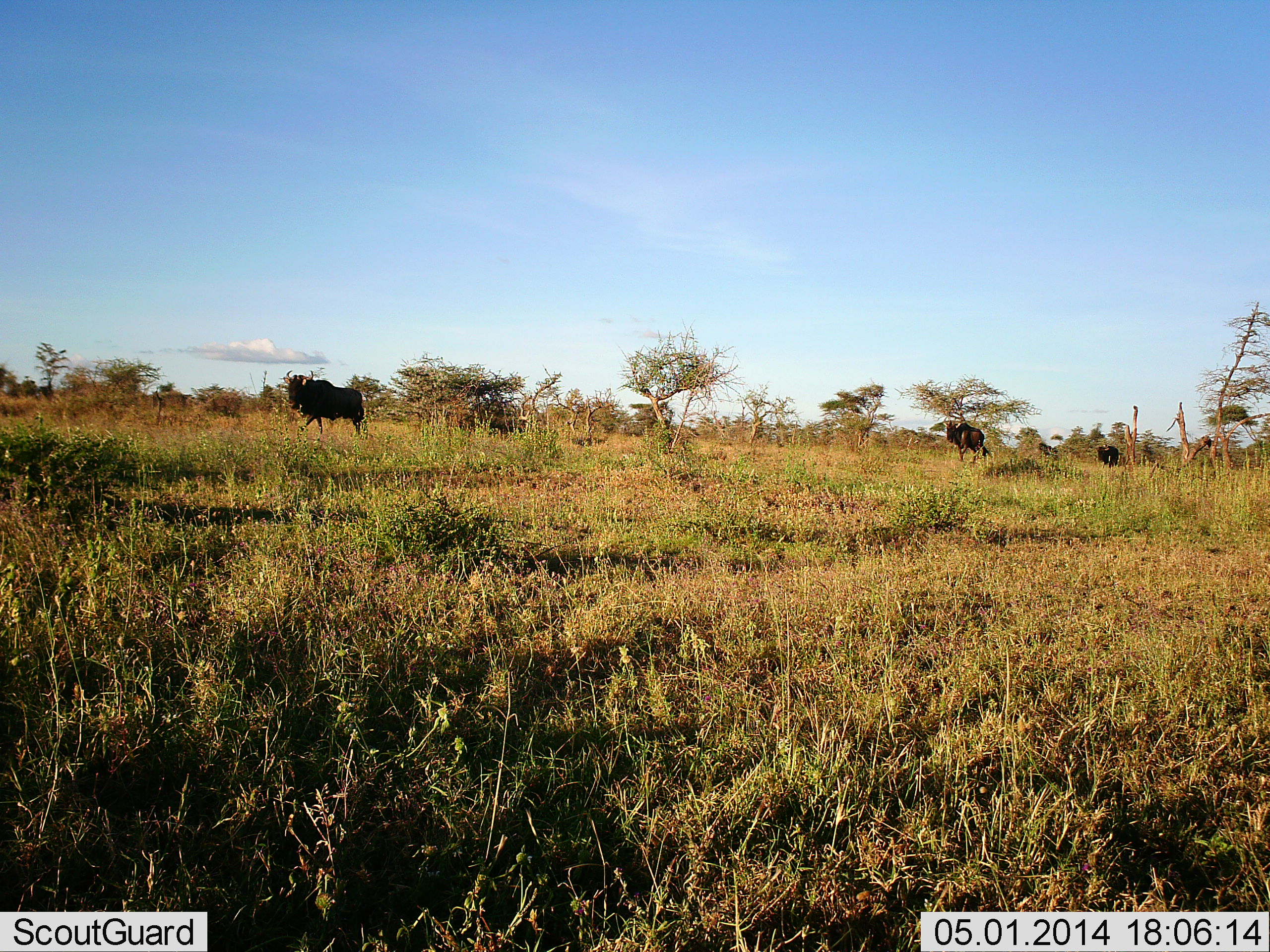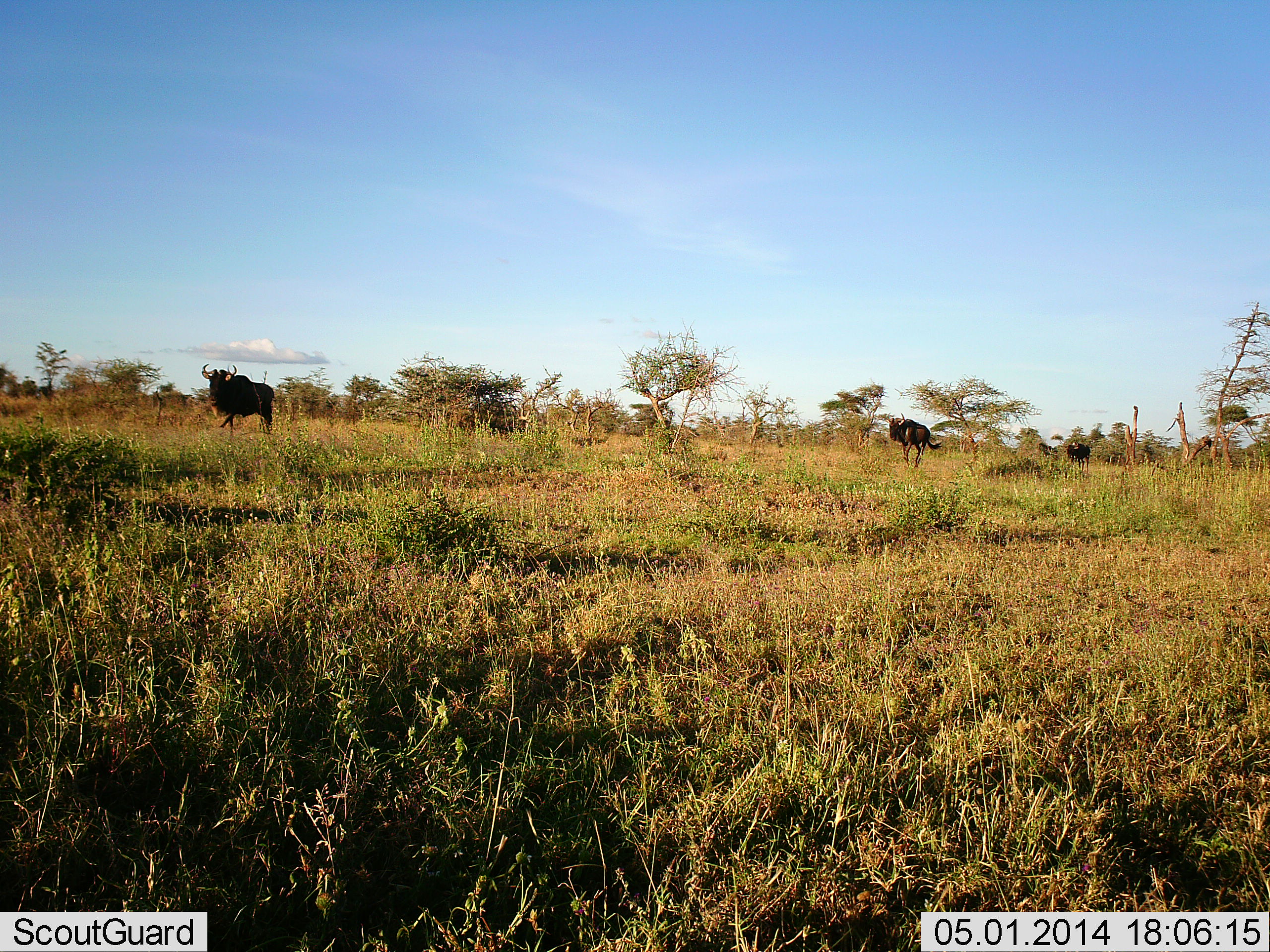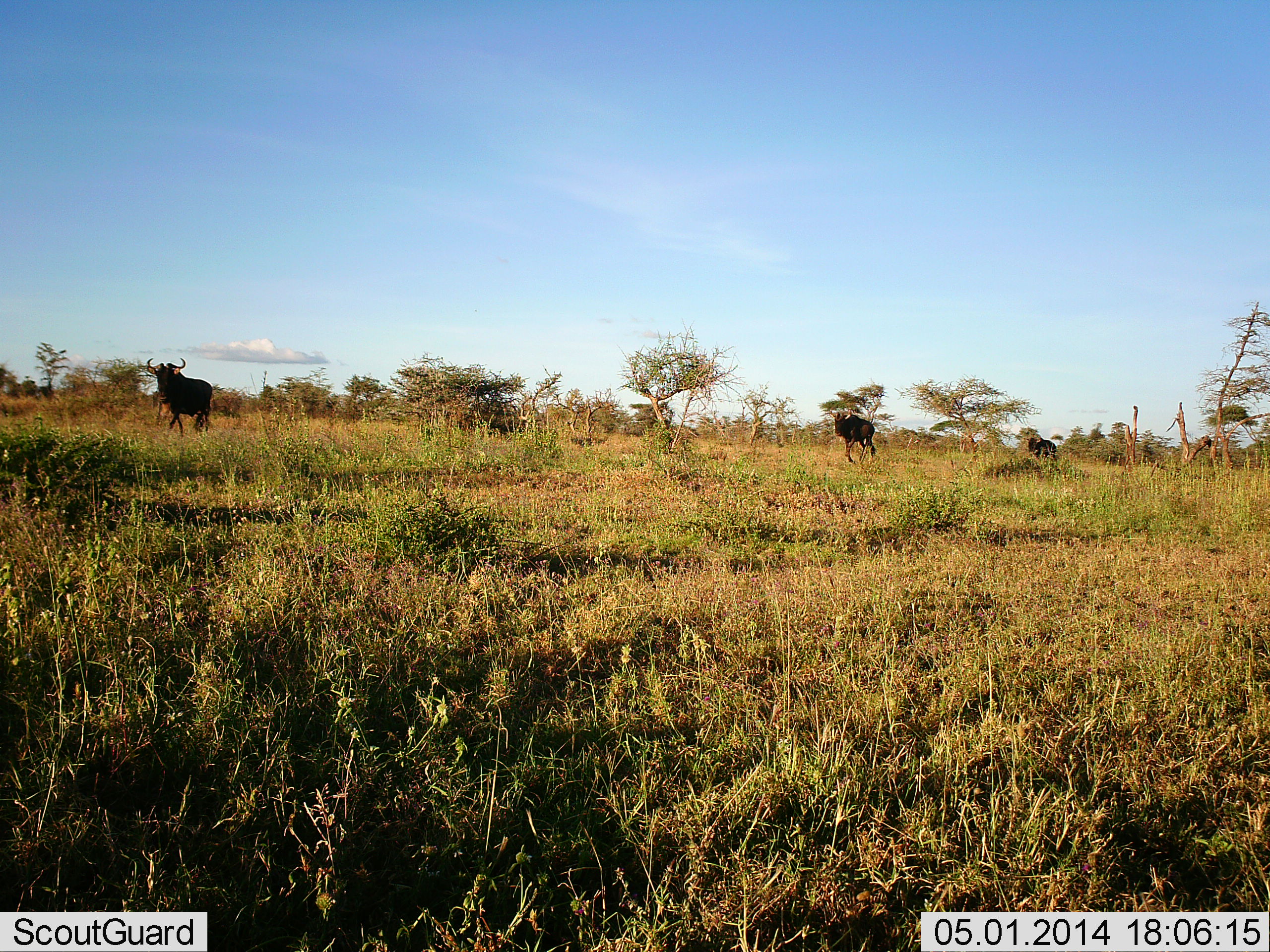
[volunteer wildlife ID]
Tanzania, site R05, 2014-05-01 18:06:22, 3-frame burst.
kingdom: Animalia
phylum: Chordata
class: Mammalia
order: Artiodactyla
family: Bovidae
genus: Connochaetes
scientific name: Connochaetes taurinus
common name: blue wildebeest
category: wildebeest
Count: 3.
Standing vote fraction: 10%.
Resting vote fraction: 0%.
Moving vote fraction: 90%.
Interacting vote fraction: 0%.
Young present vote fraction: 0%.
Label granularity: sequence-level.